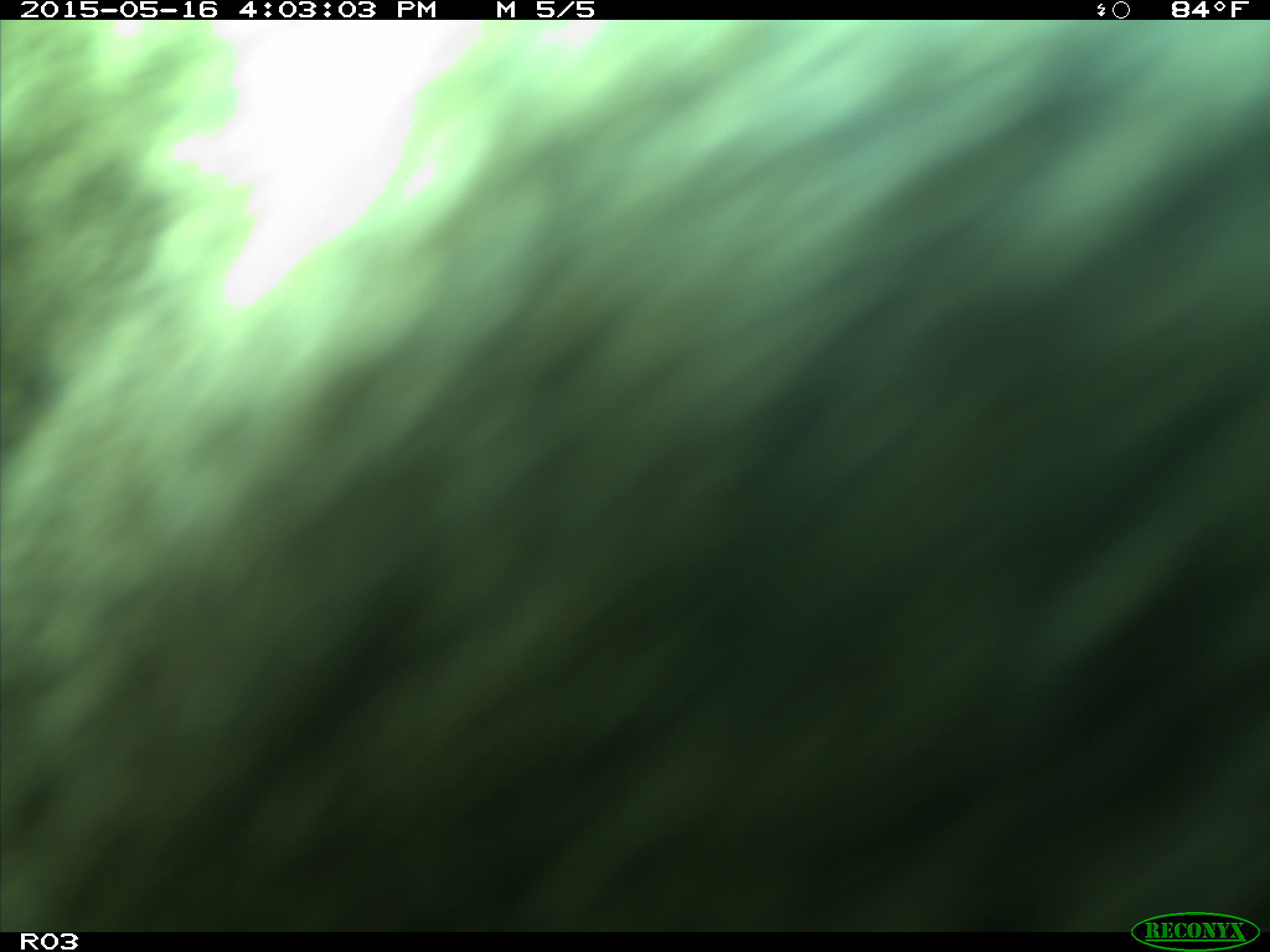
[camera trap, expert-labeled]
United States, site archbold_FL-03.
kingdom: Animalia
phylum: Chordata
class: Mammalia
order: Artiodactyla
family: Bovidae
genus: Bos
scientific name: Bos taurus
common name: domestic cow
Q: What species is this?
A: Bos taurus (domestic cow).